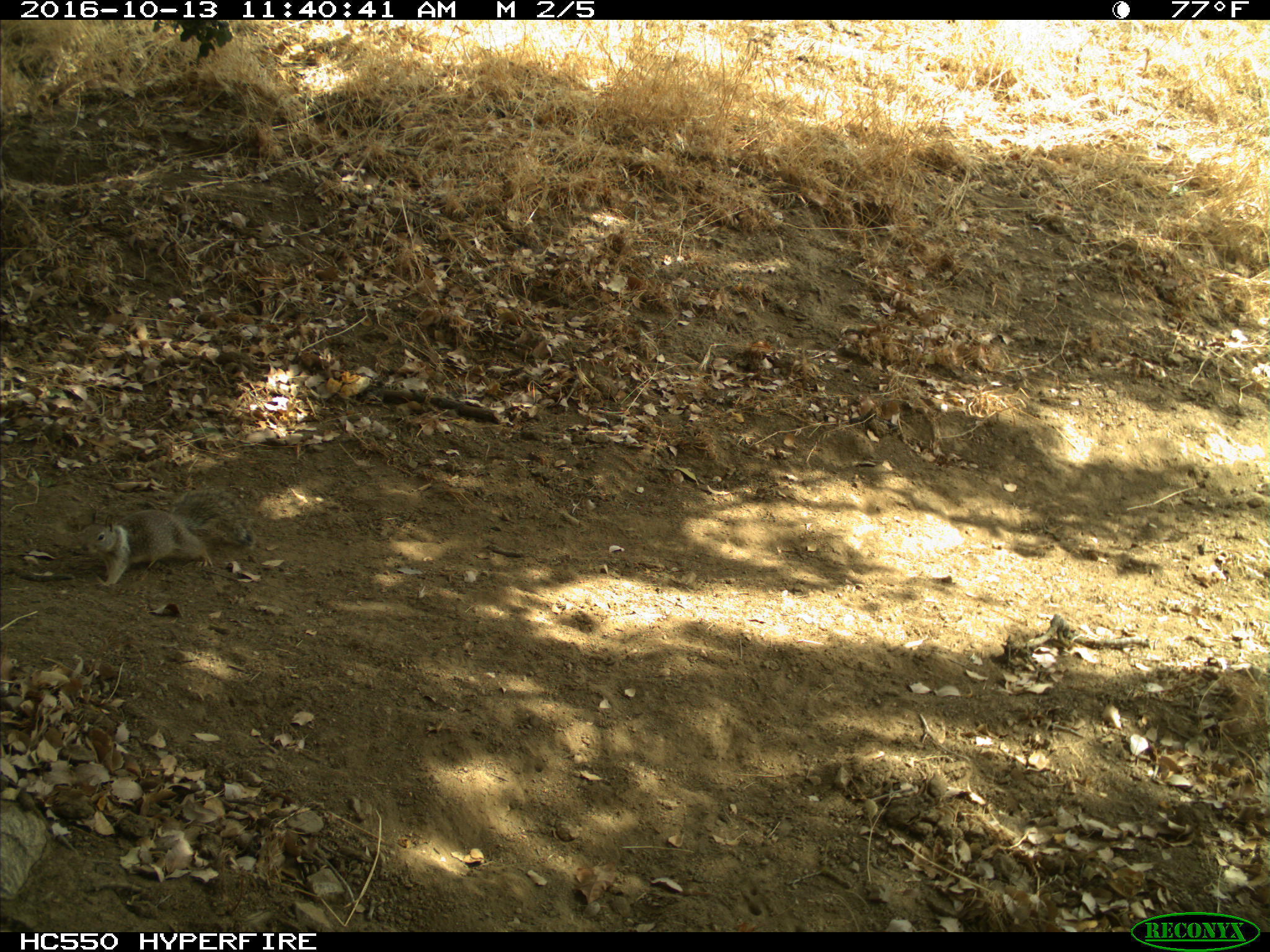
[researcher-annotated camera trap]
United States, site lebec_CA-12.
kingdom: Animalia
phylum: Chordata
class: Mammalia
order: Rodentia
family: Sciuridae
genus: Otospermophilus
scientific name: Otospermophilus beecheyi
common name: california ground squirrel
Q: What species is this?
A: Otospermophilus beecheyi (california ground squirrel).